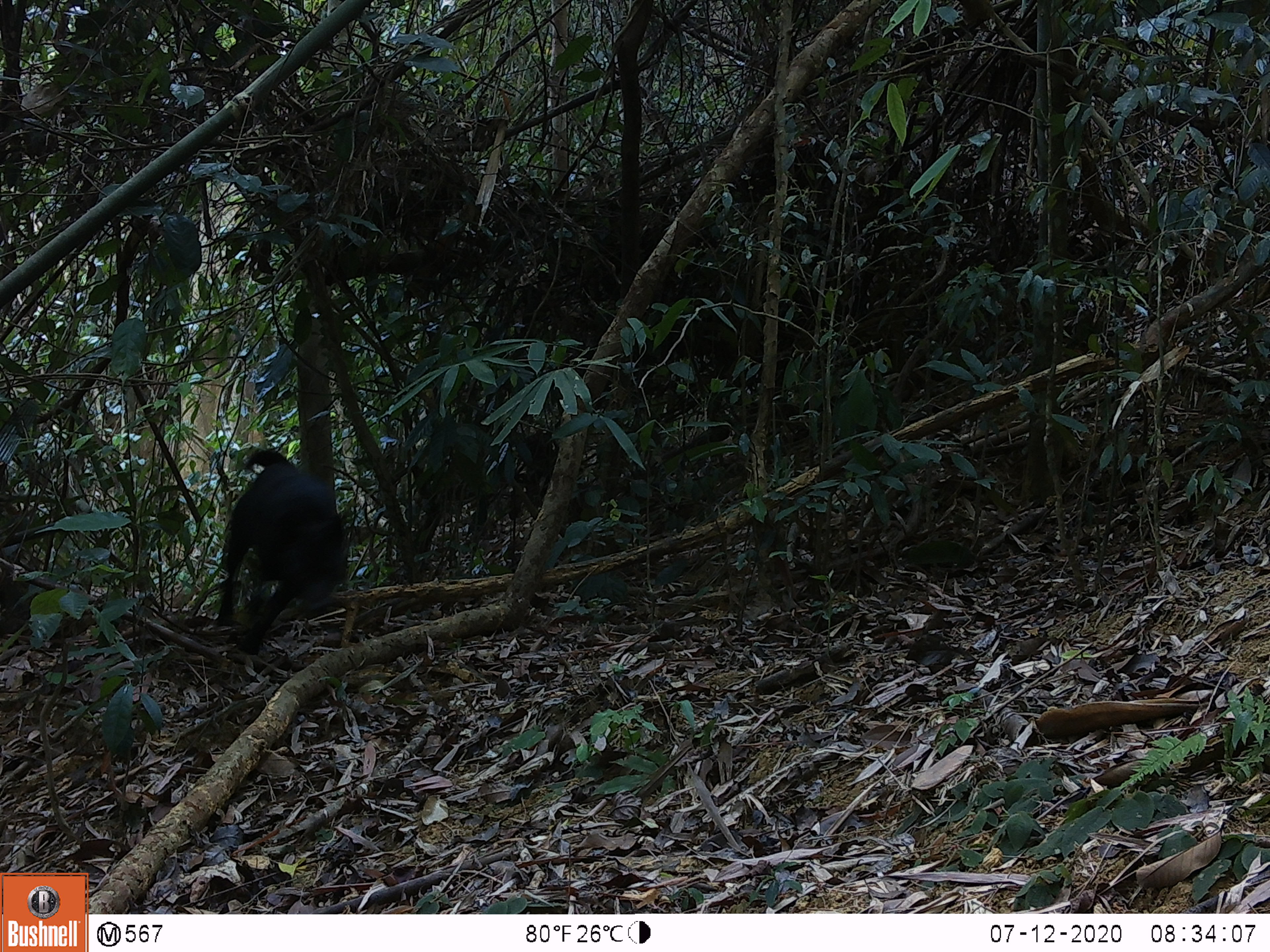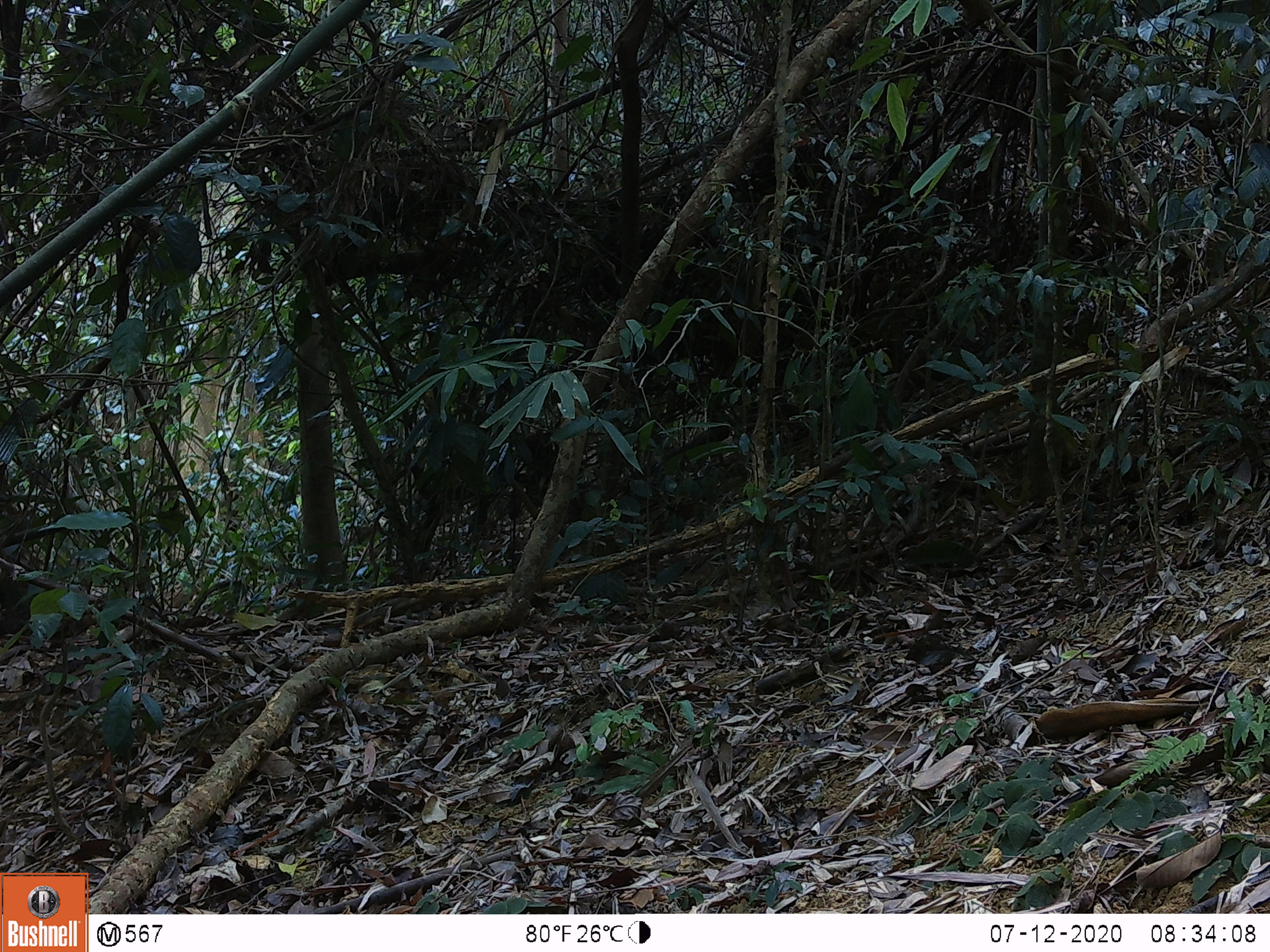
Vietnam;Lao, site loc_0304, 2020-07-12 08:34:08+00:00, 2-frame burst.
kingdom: Animalia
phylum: Chordata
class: Mammalia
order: Carnivora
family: Canidae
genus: Canis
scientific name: Canis familiaris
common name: domestic dog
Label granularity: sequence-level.